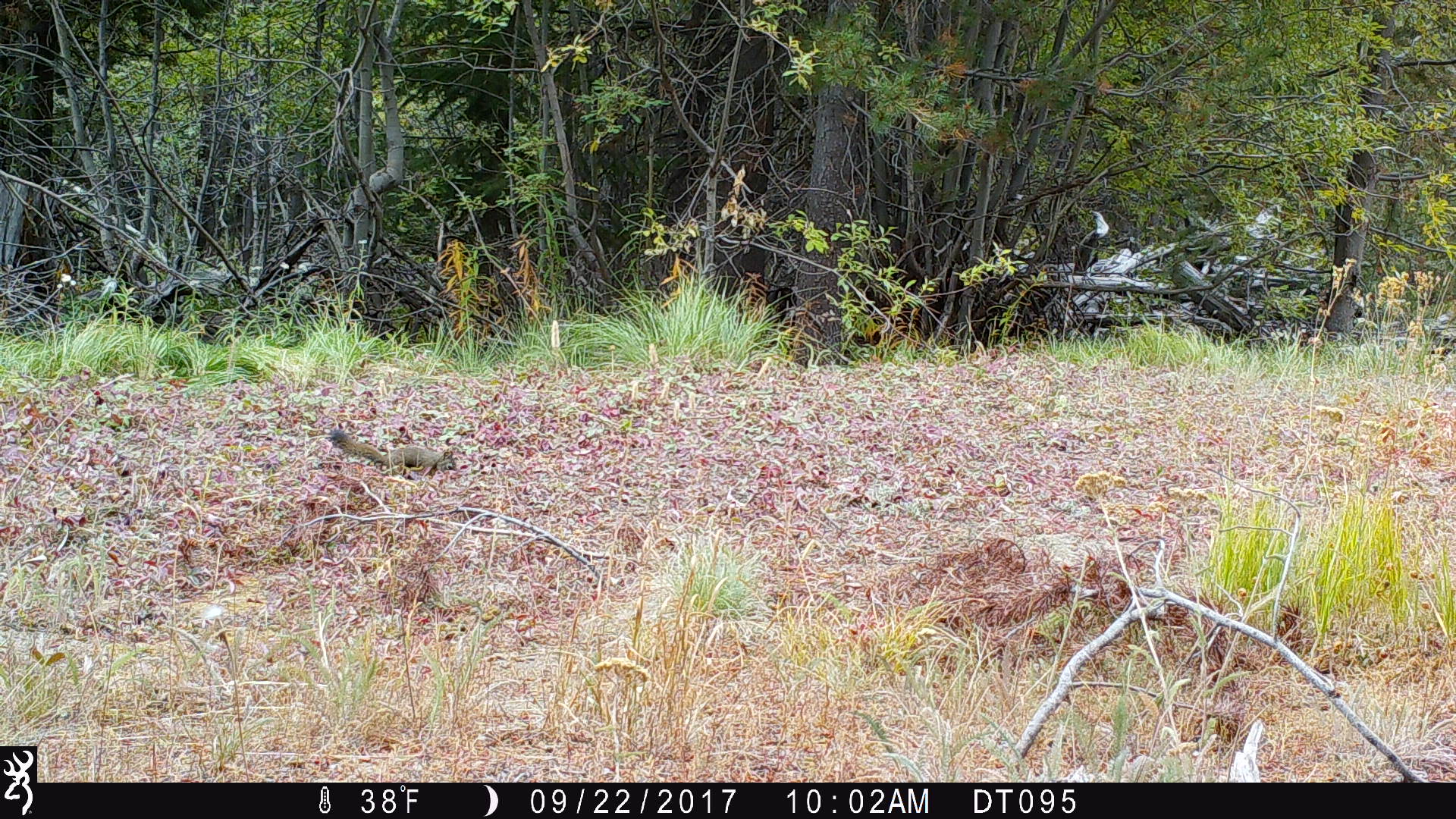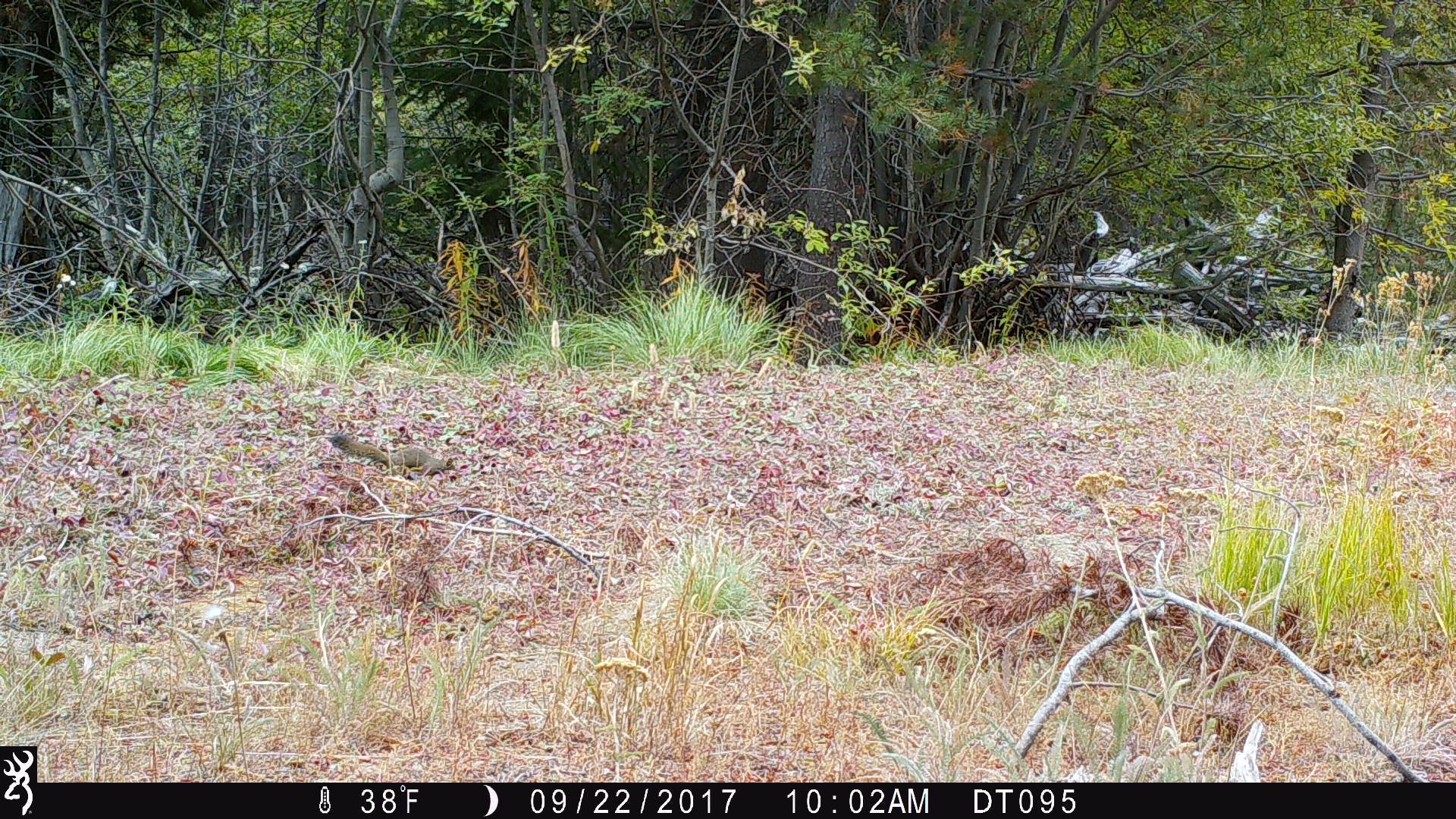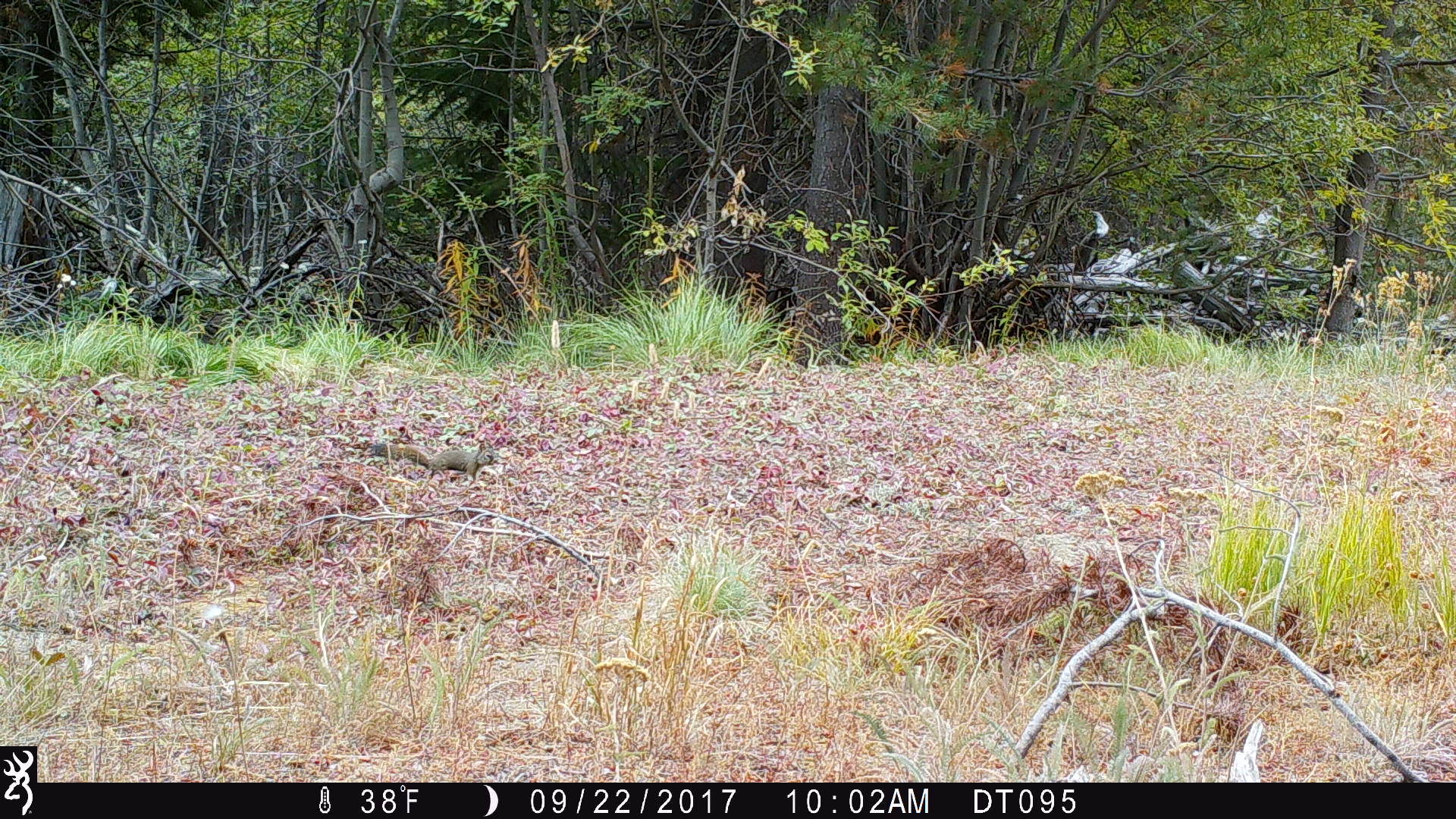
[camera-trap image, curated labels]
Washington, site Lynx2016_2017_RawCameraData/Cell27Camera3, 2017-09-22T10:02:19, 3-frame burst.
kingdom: Animalia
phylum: Chordata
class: Mammalia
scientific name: Mammalia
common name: small mammal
Small mammal (Mammalia). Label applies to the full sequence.